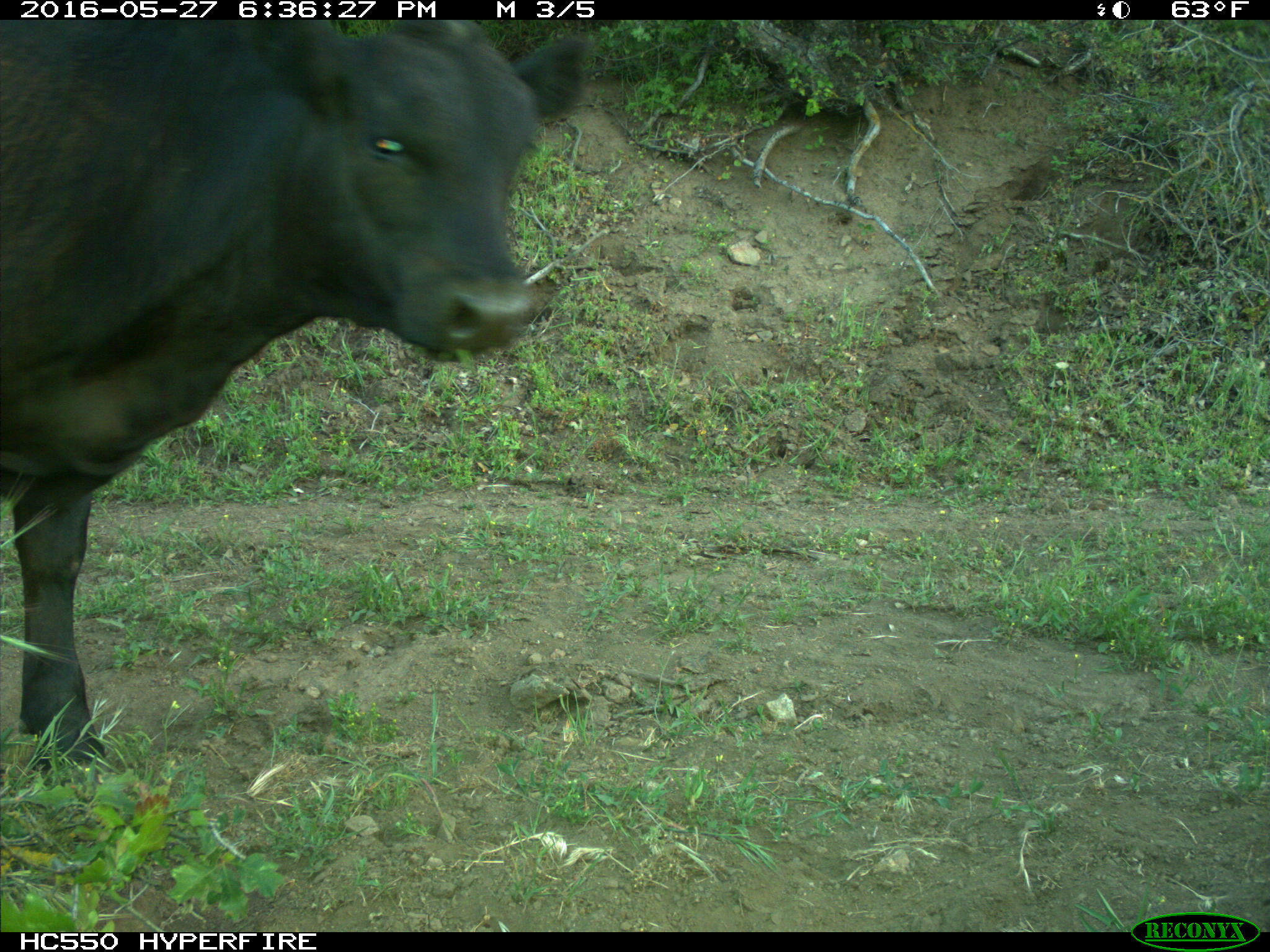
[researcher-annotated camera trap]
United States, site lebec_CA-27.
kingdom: Animalia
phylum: Chordata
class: Mammalia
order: Artiodactyla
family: Bovidae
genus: Bos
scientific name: Bos taurus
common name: domestic cow